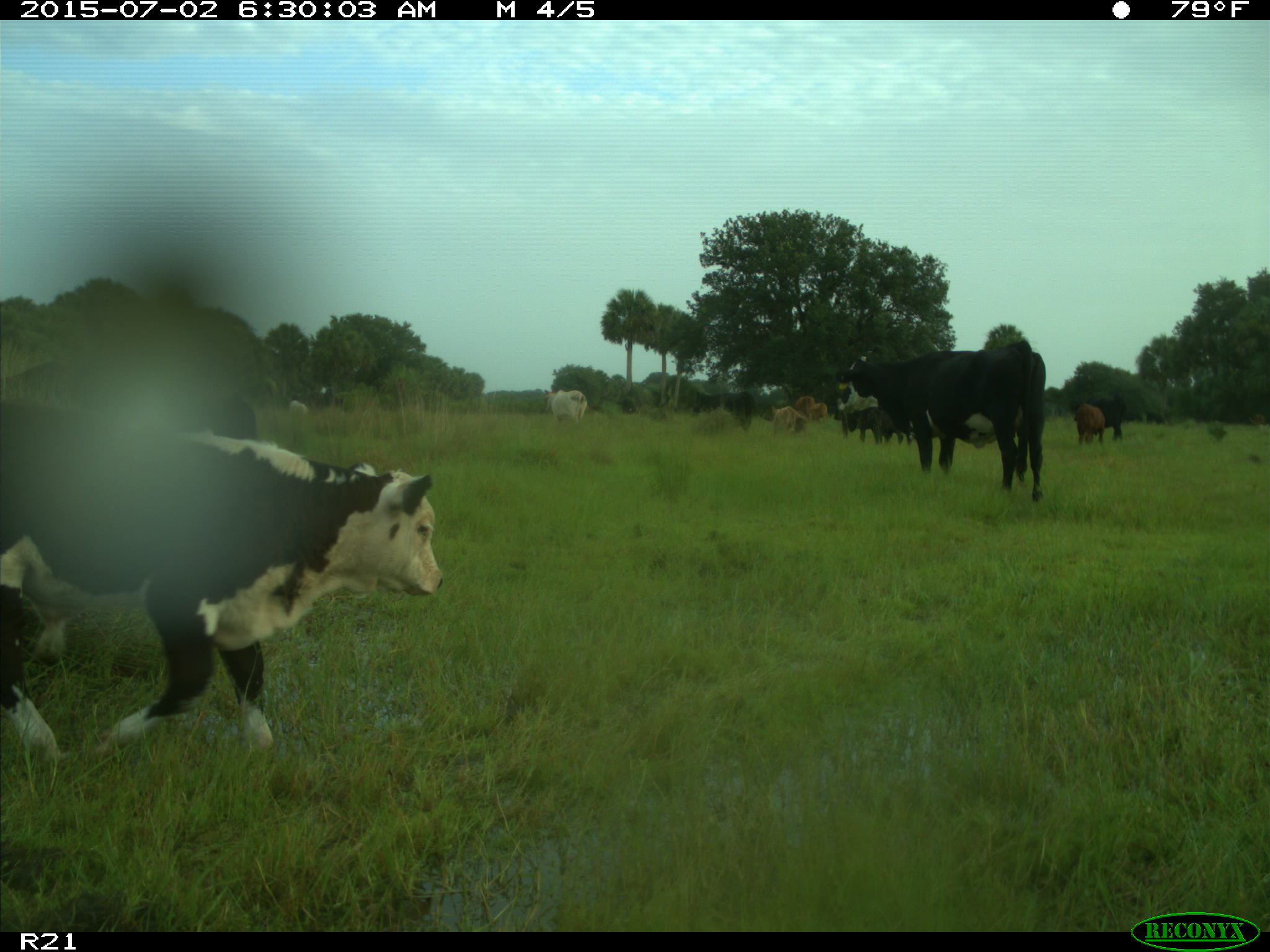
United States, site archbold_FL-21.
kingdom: Animalia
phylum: Chordata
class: Mammalia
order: Artiodactyla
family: Bovidae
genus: Bos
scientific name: Bos taurus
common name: domestic cow